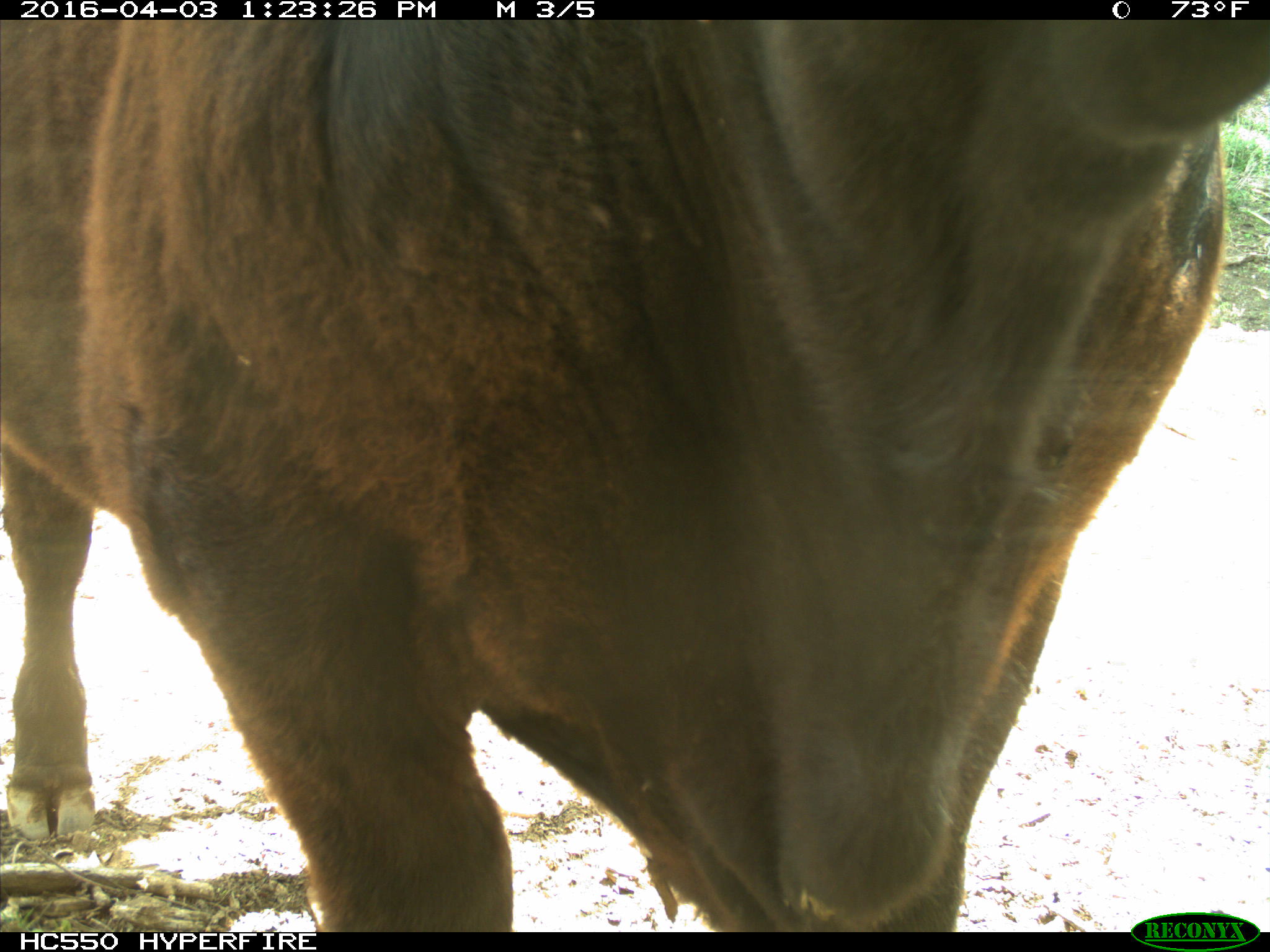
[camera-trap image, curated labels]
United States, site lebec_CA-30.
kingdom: Animalia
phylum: Chordata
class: Mammalia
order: Artiodactyla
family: Bovidae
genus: Bos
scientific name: Bos taurus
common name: domestic cow